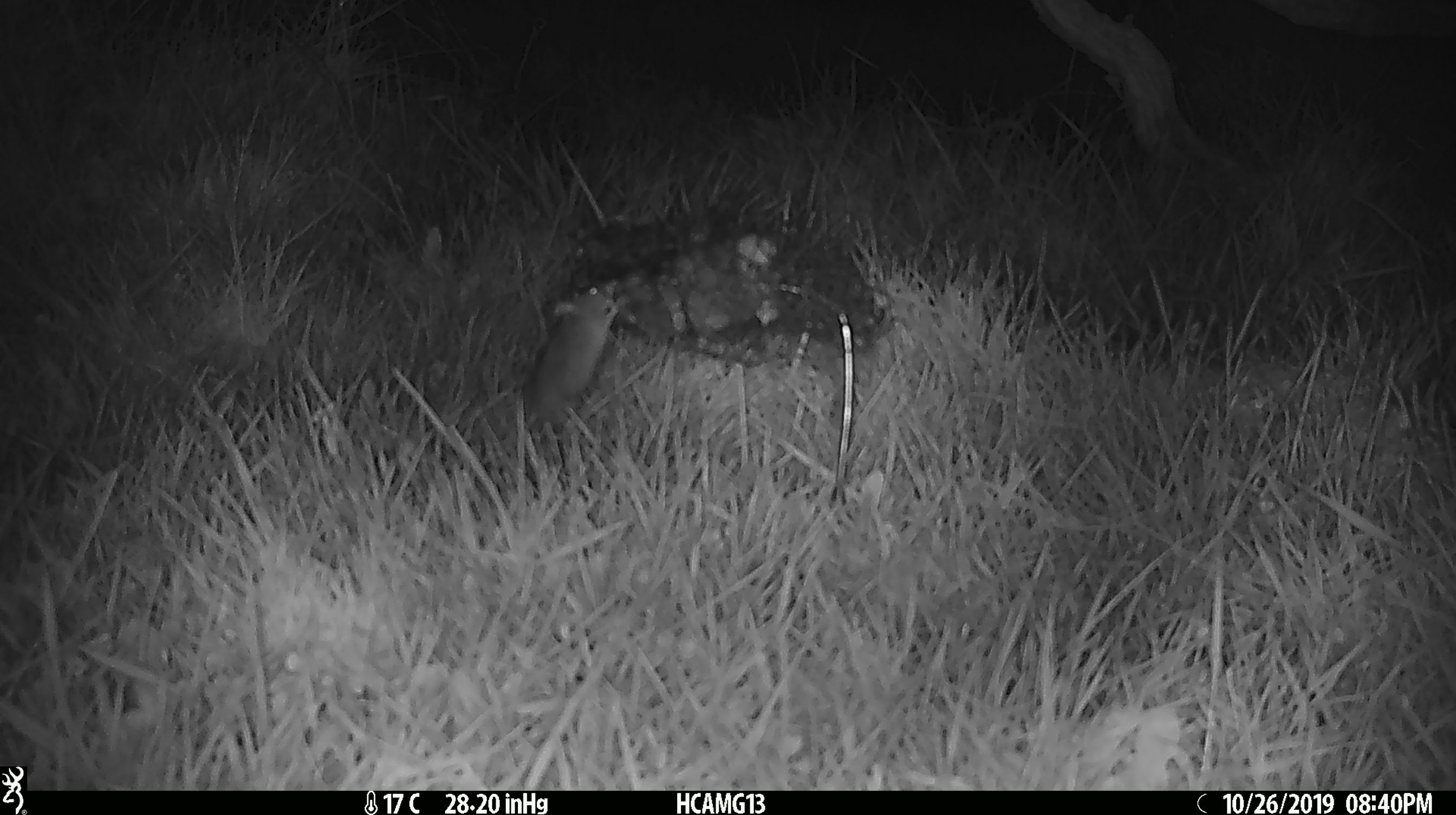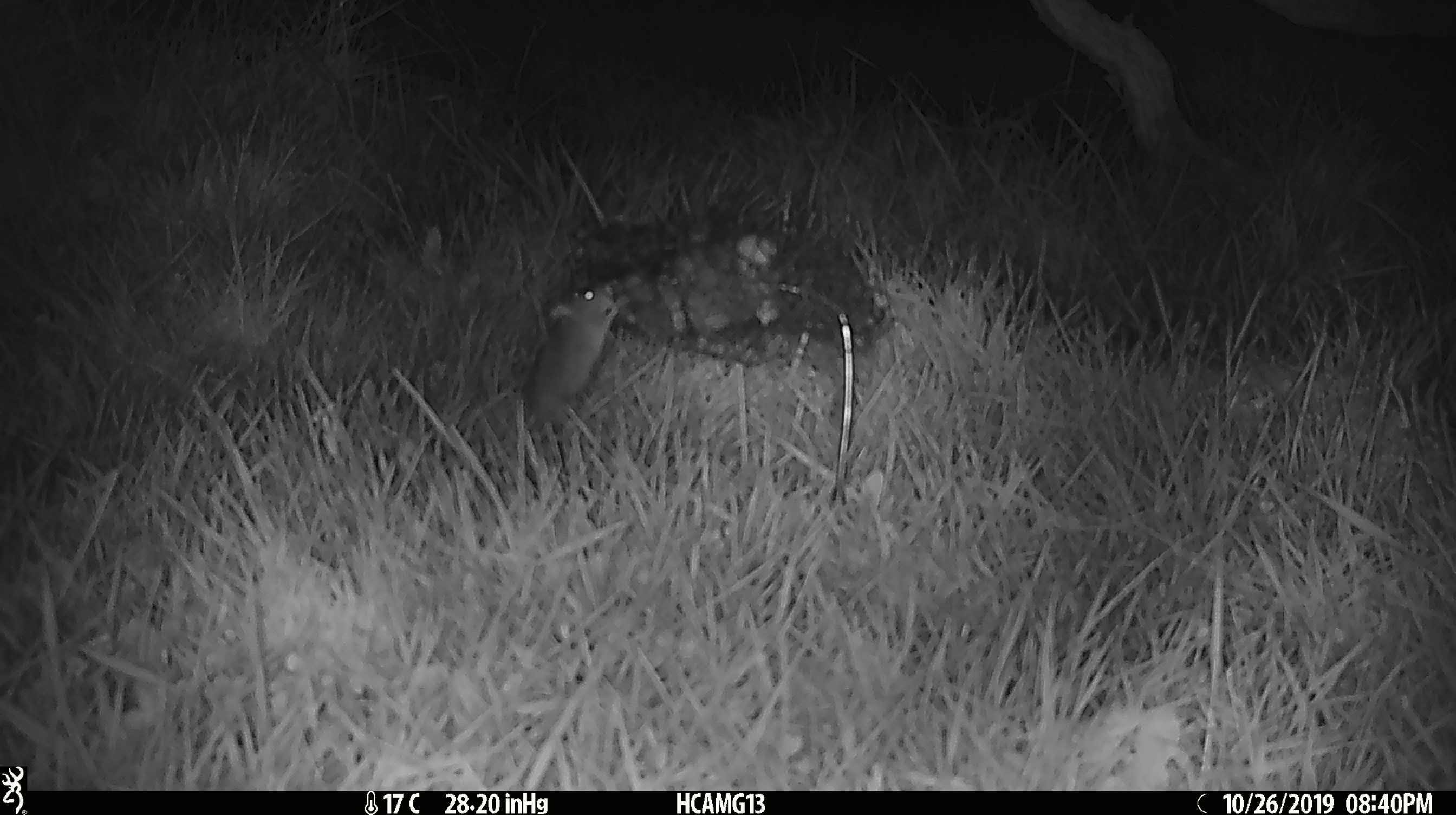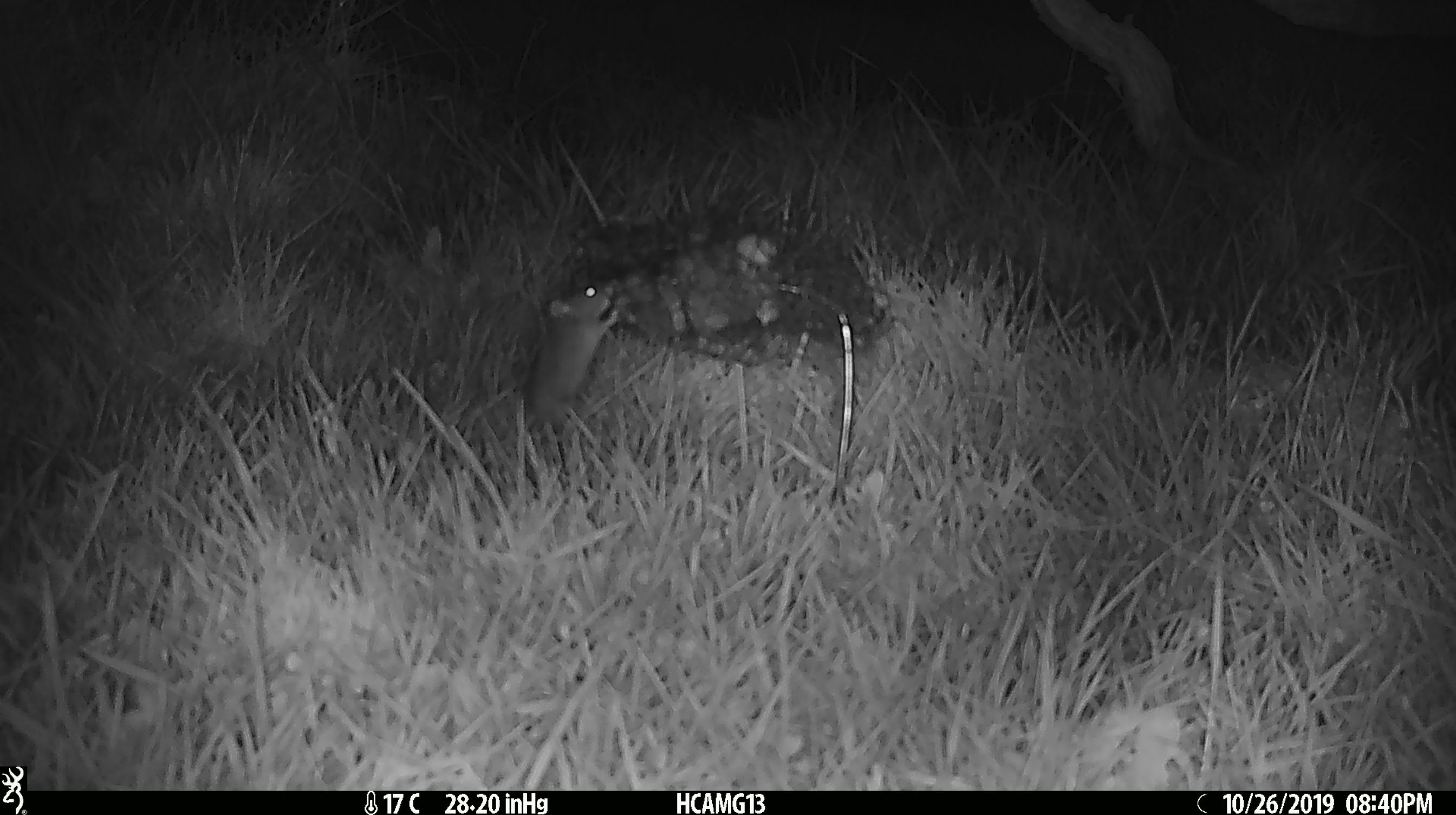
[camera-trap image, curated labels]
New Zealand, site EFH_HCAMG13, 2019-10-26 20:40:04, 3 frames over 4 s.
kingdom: Animalia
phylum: Chordata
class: Mammalia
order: Rodentia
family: Muridae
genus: Mus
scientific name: Mus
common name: mouse